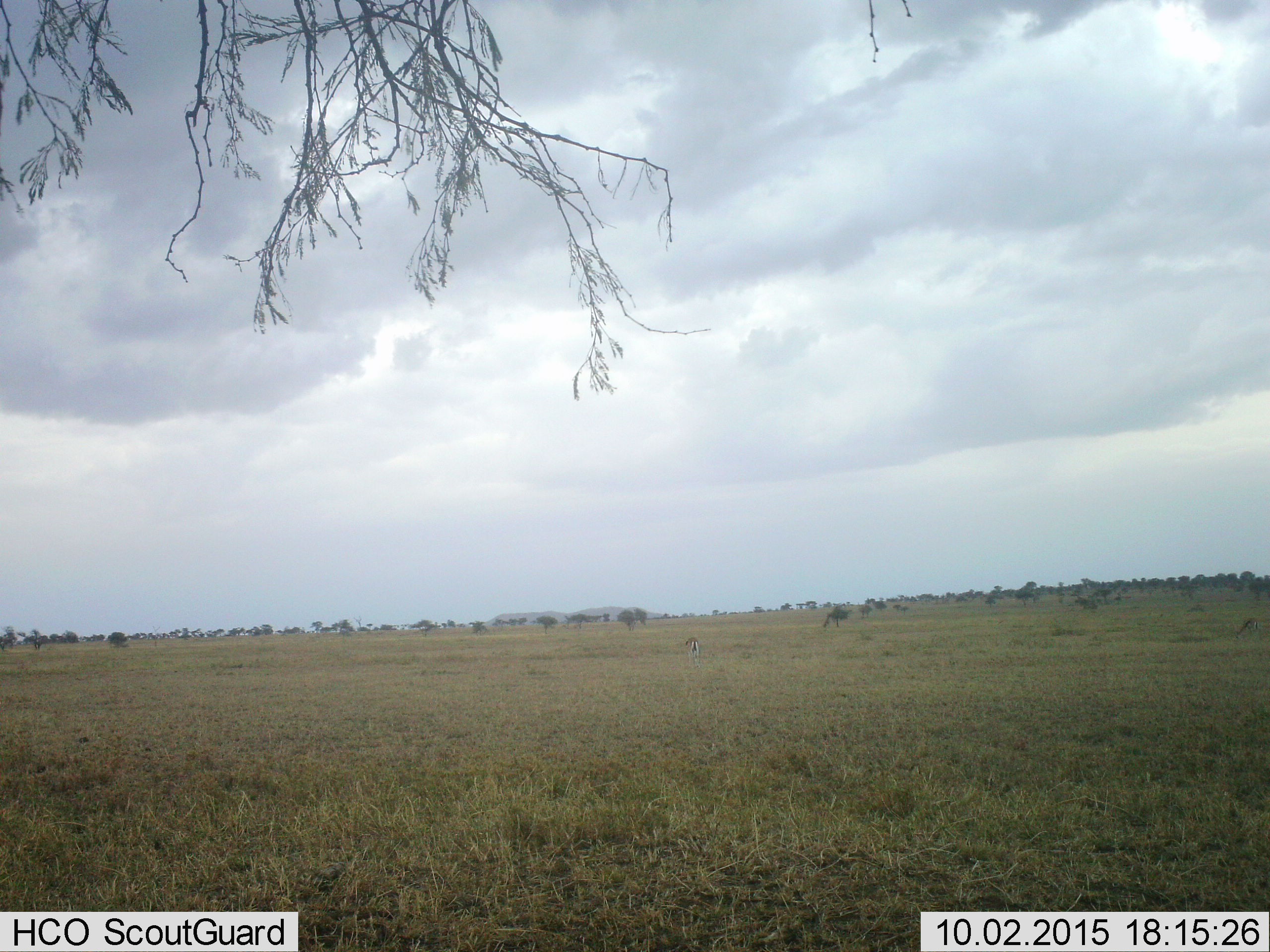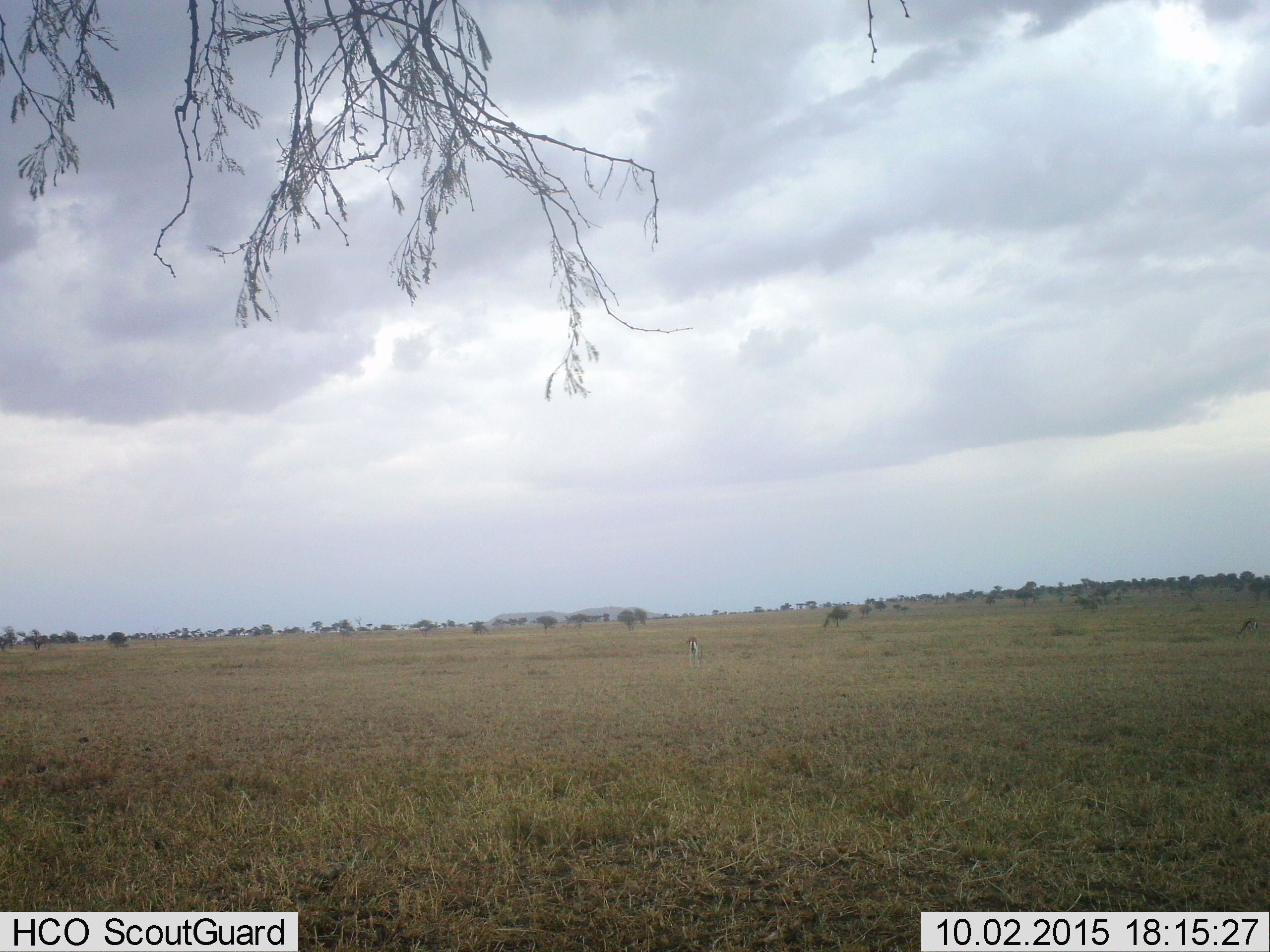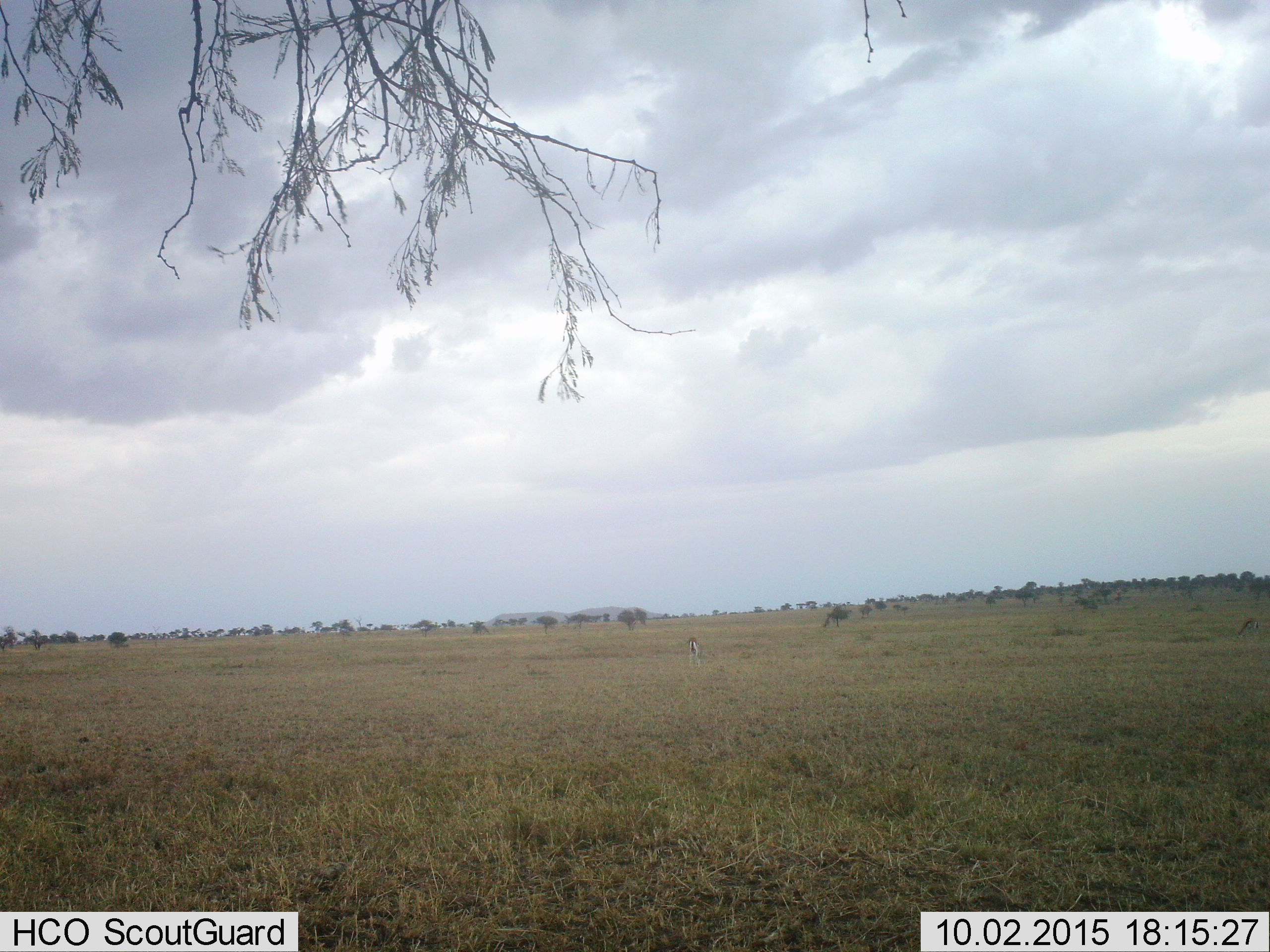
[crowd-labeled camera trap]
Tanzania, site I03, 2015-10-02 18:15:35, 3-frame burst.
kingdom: Animalia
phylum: Chordata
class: Mammalia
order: Artiodactyla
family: Bovidae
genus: Eudorcas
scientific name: Eudorcas thomsonii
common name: thomson's gazelle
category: gazellethomsons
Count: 2.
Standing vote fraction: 17%.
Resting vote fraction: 0%.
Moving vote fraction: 0%.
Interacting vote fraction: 0%.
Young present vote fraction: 0%.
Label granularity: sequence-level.